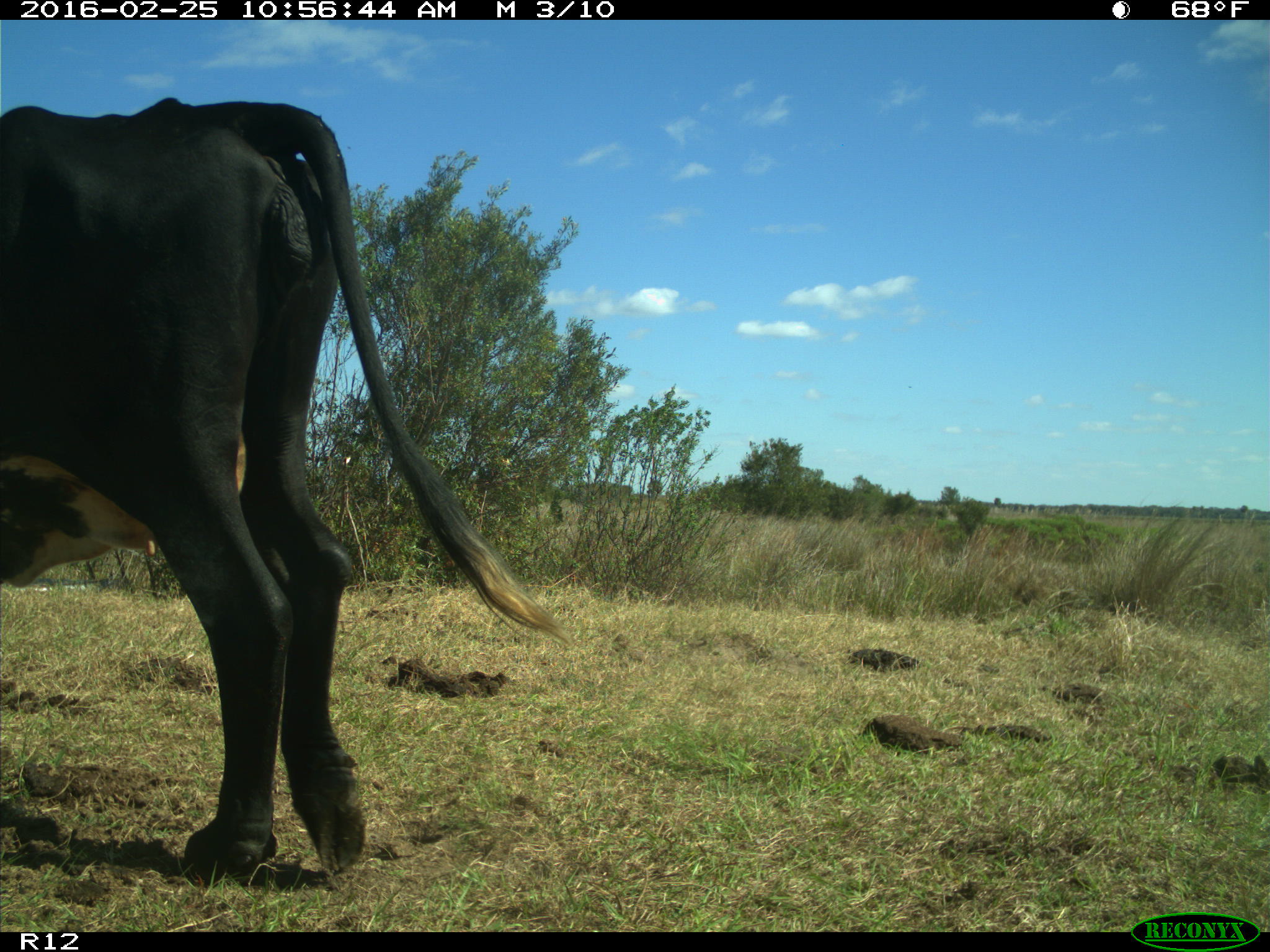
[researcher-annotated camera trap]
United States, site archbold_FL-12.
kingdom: Animalia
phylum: Chordata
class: Mammalia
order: Artiodactyla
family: Bovidae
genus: Bos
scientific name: Bos taurus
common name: domestic cow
Bos taurus (domestic cow).